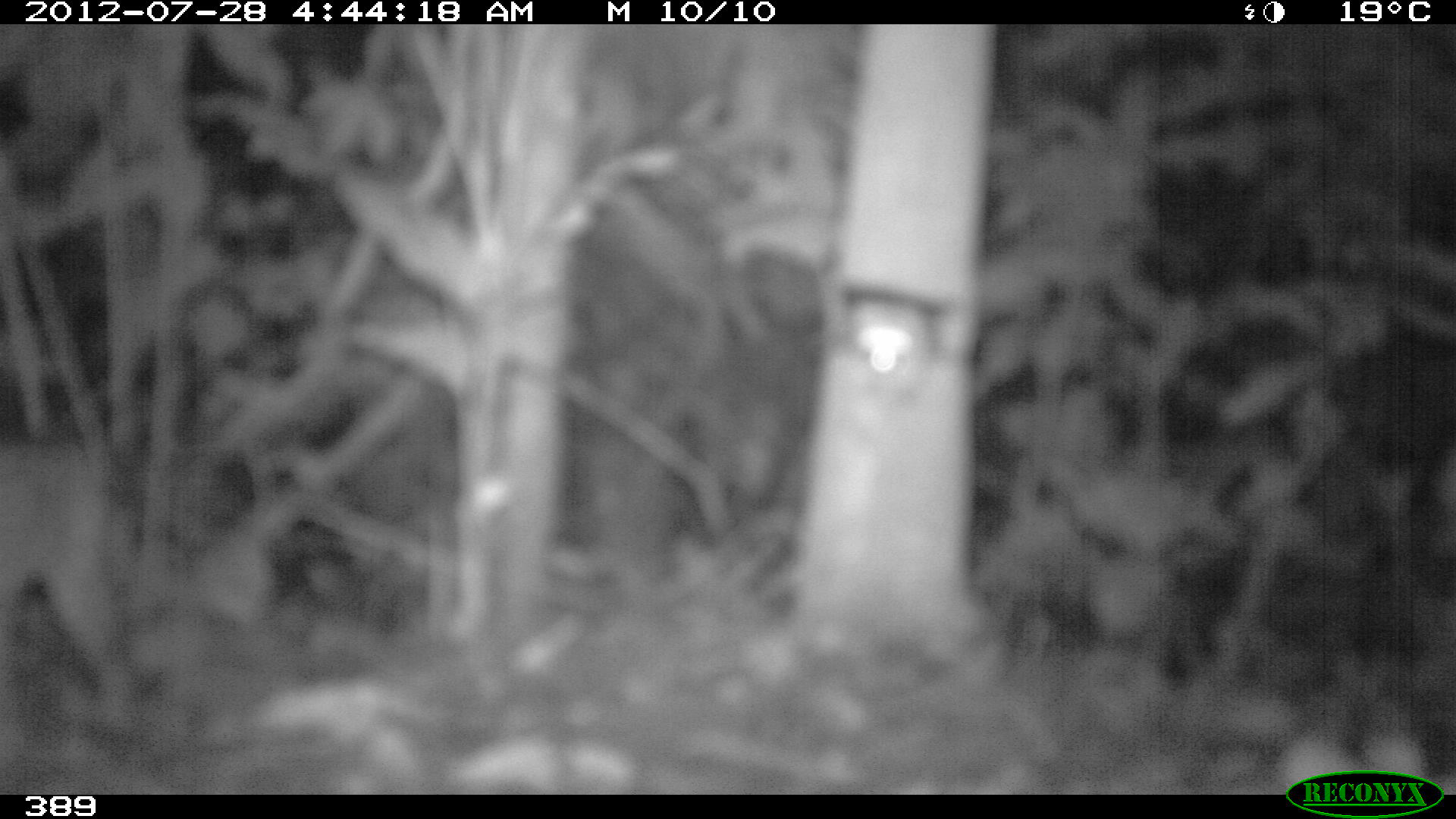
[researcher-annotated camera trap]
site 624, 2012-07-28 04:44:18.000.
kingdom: Animalia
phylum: Chordata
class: Mammalia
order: Carnivora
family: Felidae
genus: Leopardus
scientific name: Leopardus pardalis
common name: ocelot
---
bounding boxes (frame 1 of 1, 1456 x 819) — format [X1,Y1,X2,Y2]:
leopardus pardalis: [0,439,134,697]